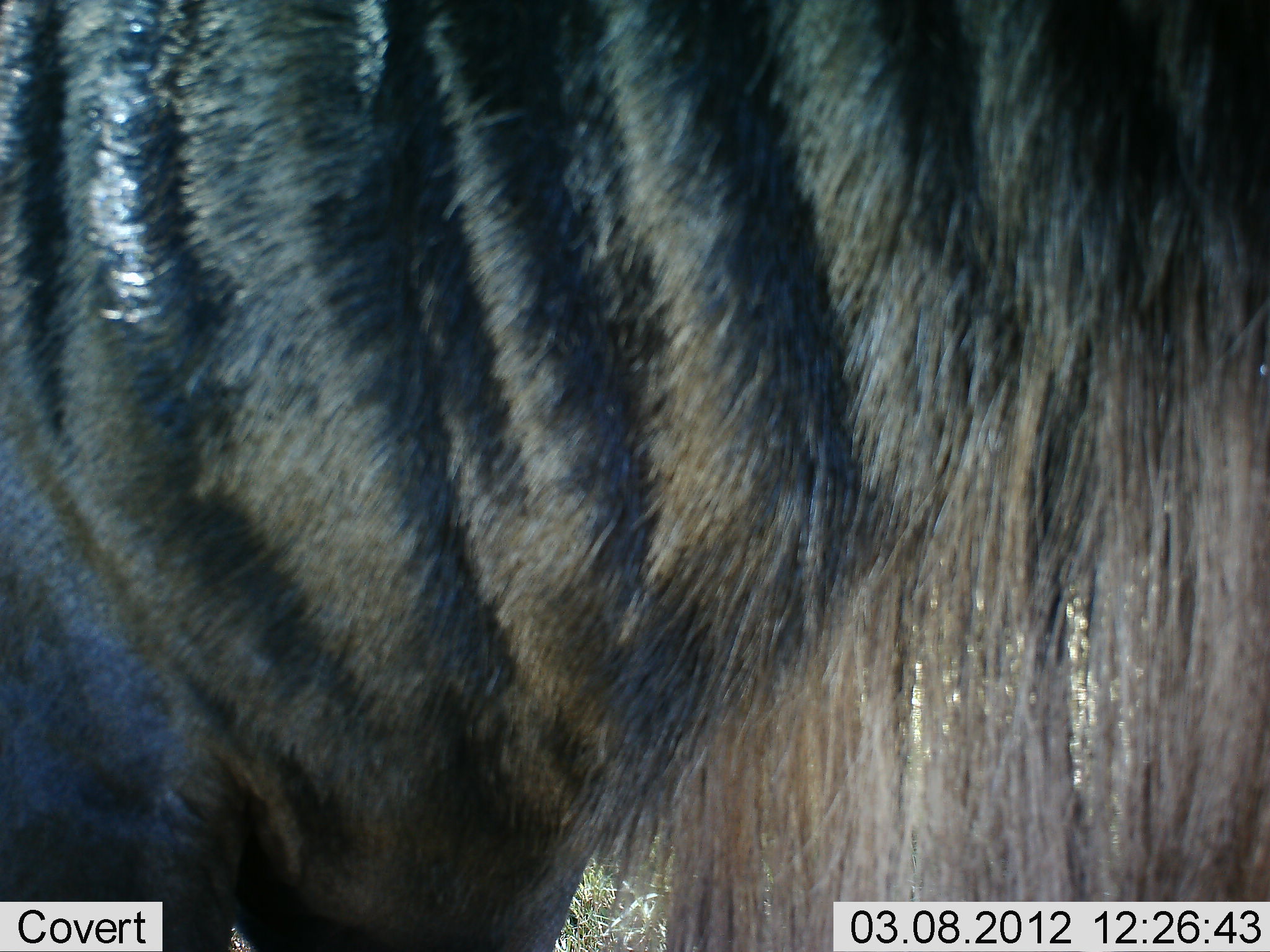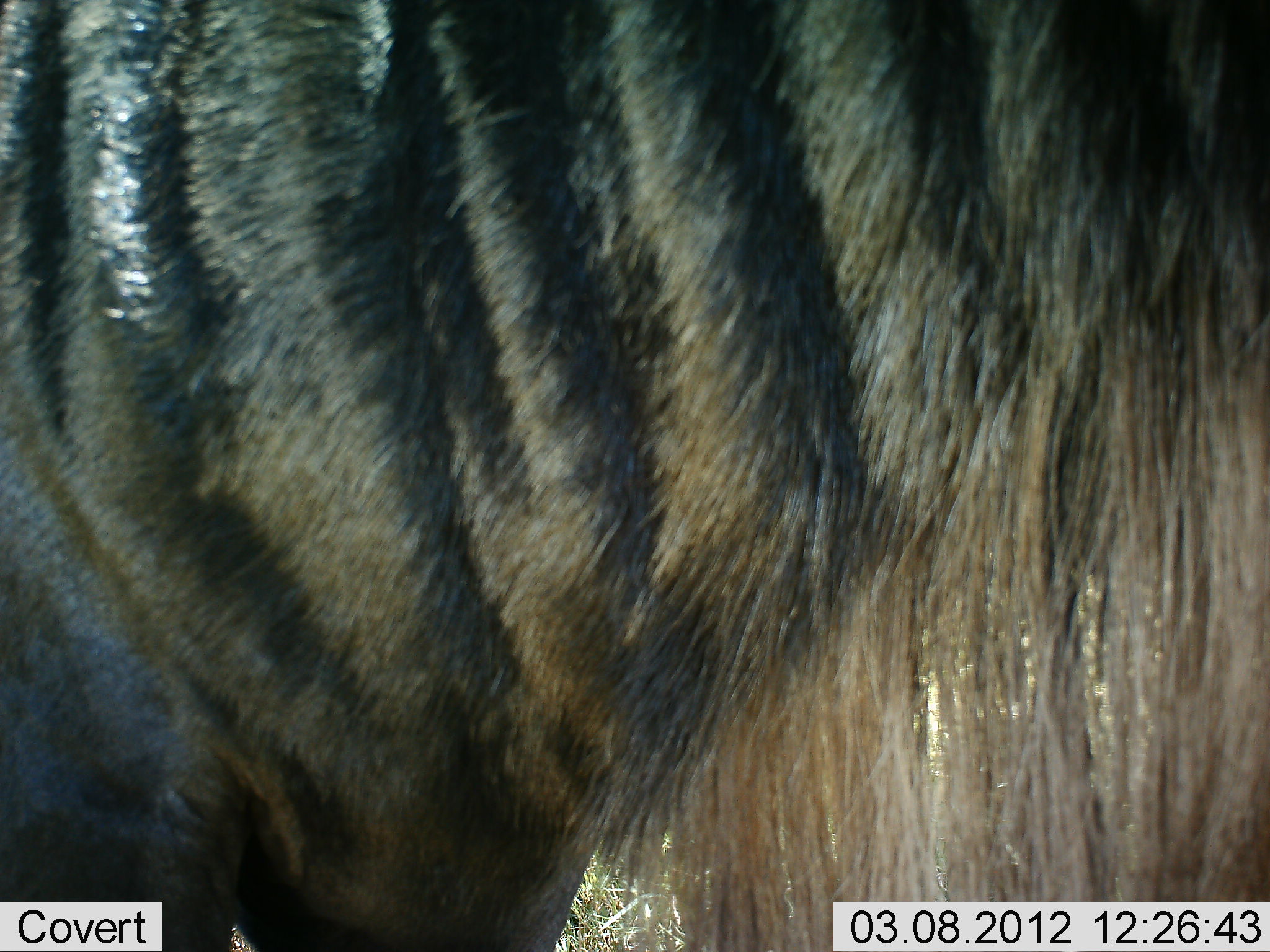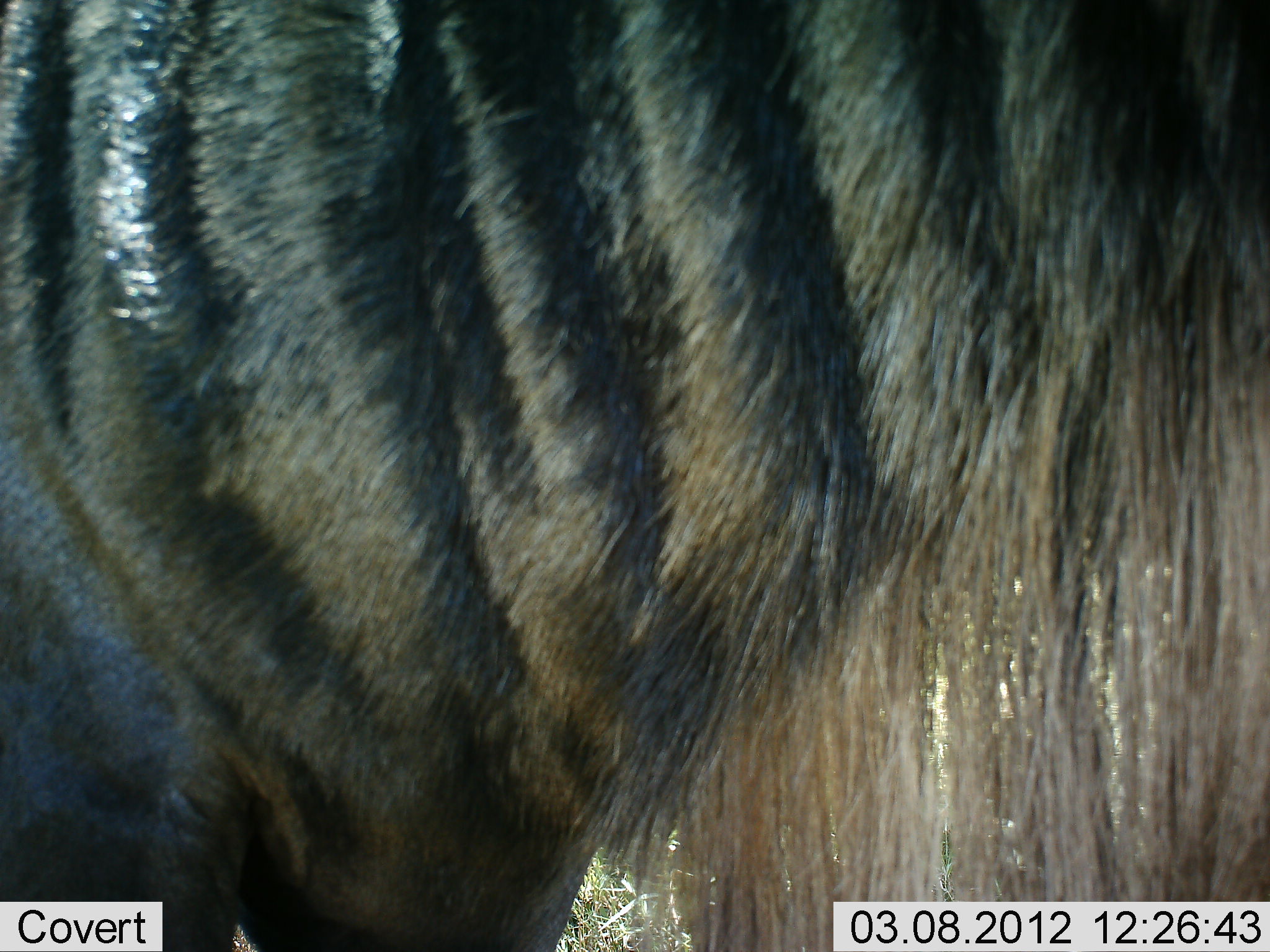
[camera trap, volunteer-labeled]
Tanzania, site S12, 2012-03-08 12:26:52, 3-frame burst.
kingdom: Animalia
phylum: Chordata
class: Mammalia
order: Artiodactyla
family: Bovidae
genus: Connochaetes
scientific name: Connochaetes taurinus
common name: blue wildebeest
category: wildebeest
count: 1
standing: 90%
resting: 0%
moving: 0%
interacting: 0%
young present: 0%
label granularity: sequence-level